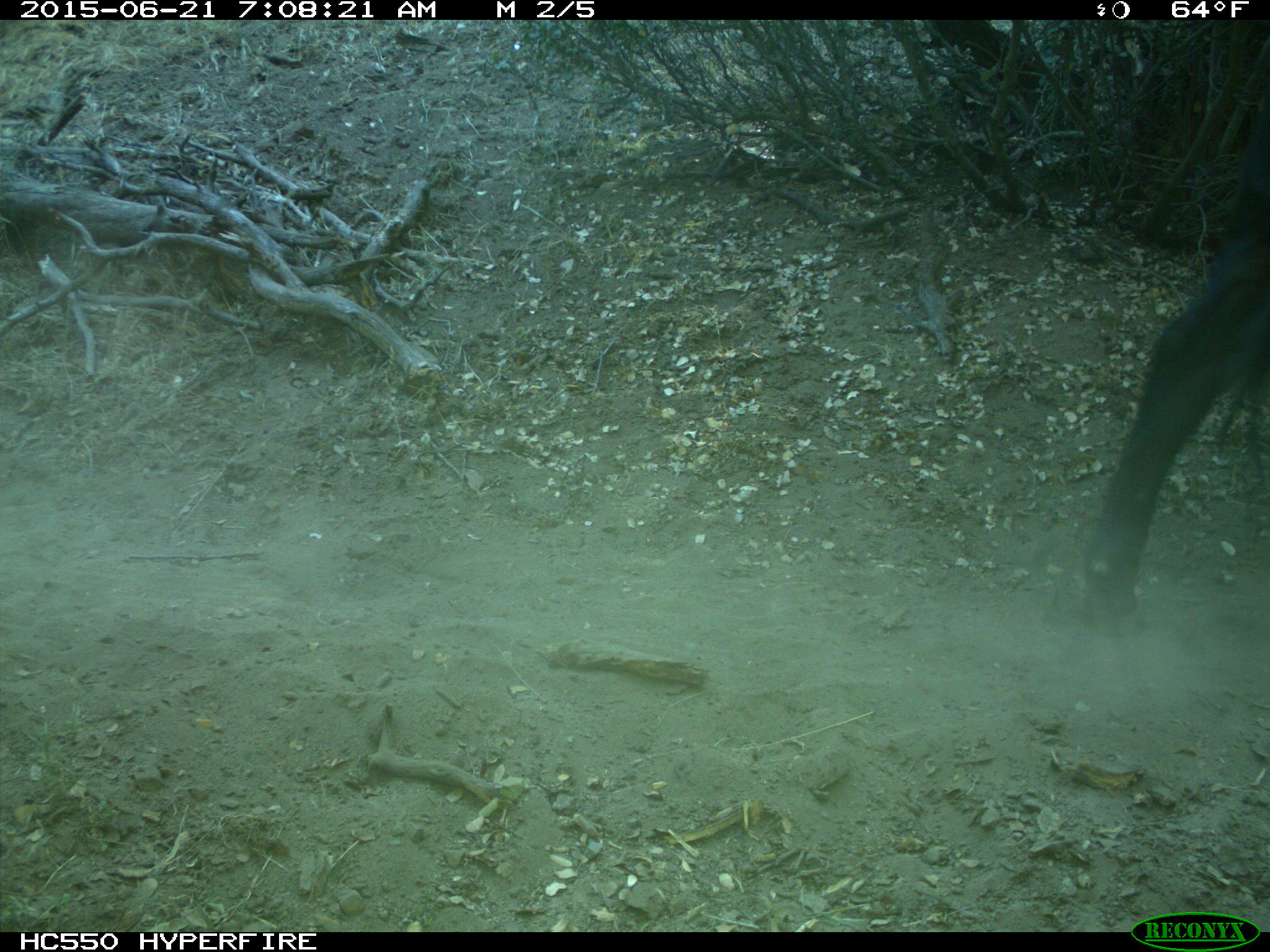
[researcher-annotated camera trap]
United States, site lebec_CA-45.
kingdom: Animalia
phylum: Chordata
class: Mammalia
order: Artiodactyla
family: Bovidae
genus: Bos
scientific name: Bos taurus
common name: domestic cow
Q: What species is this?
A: Bos taurus (domestic cow).